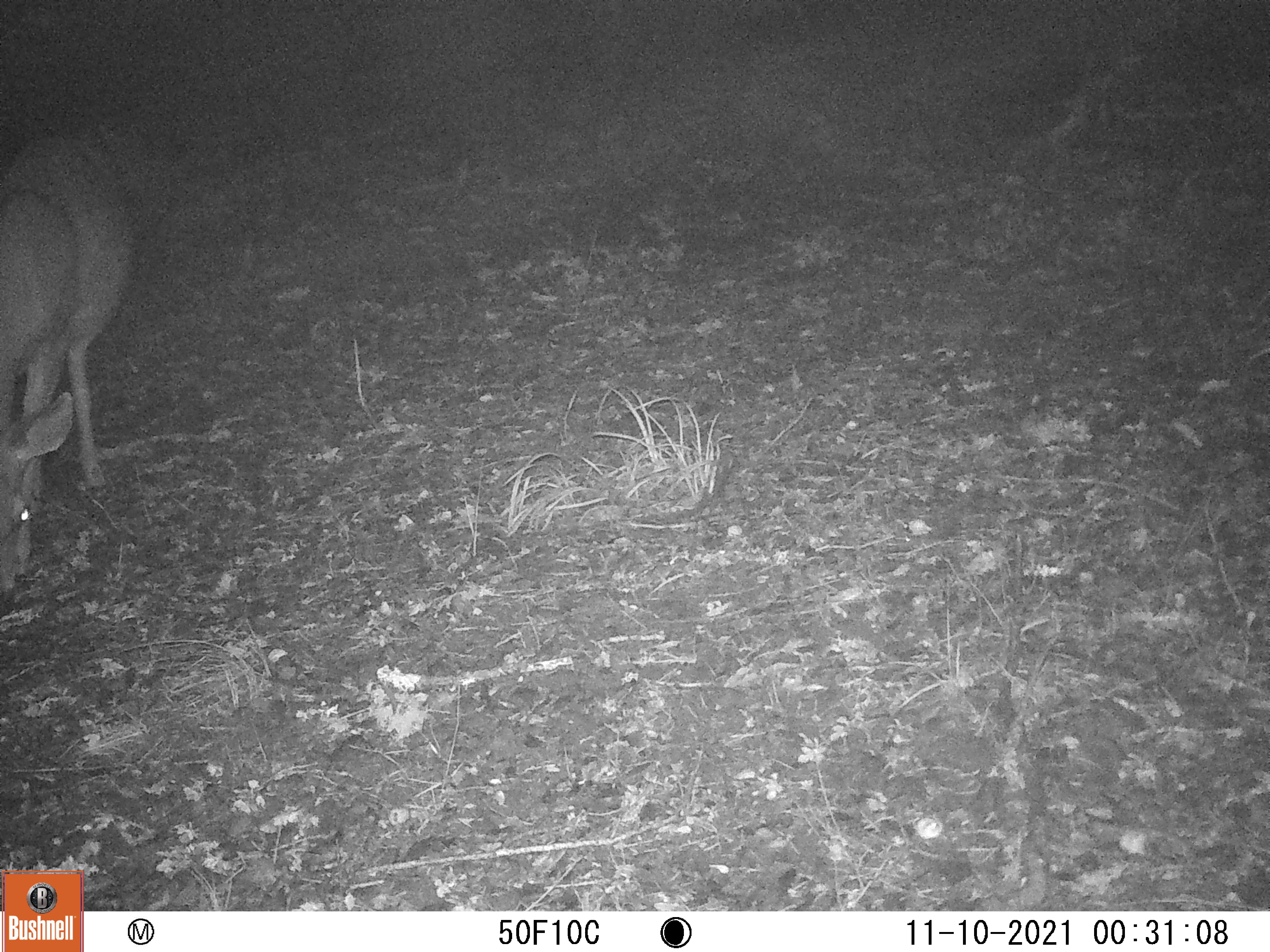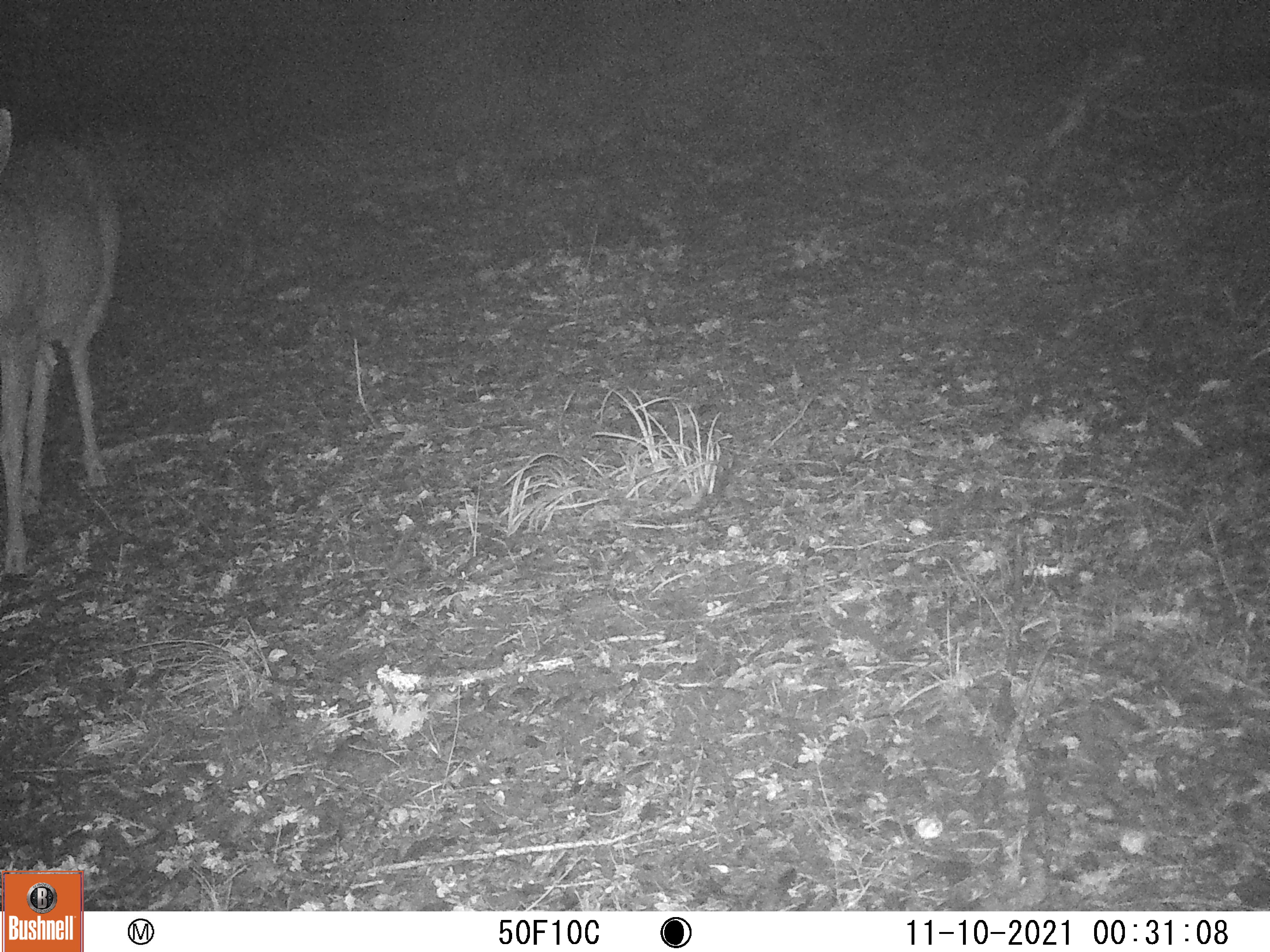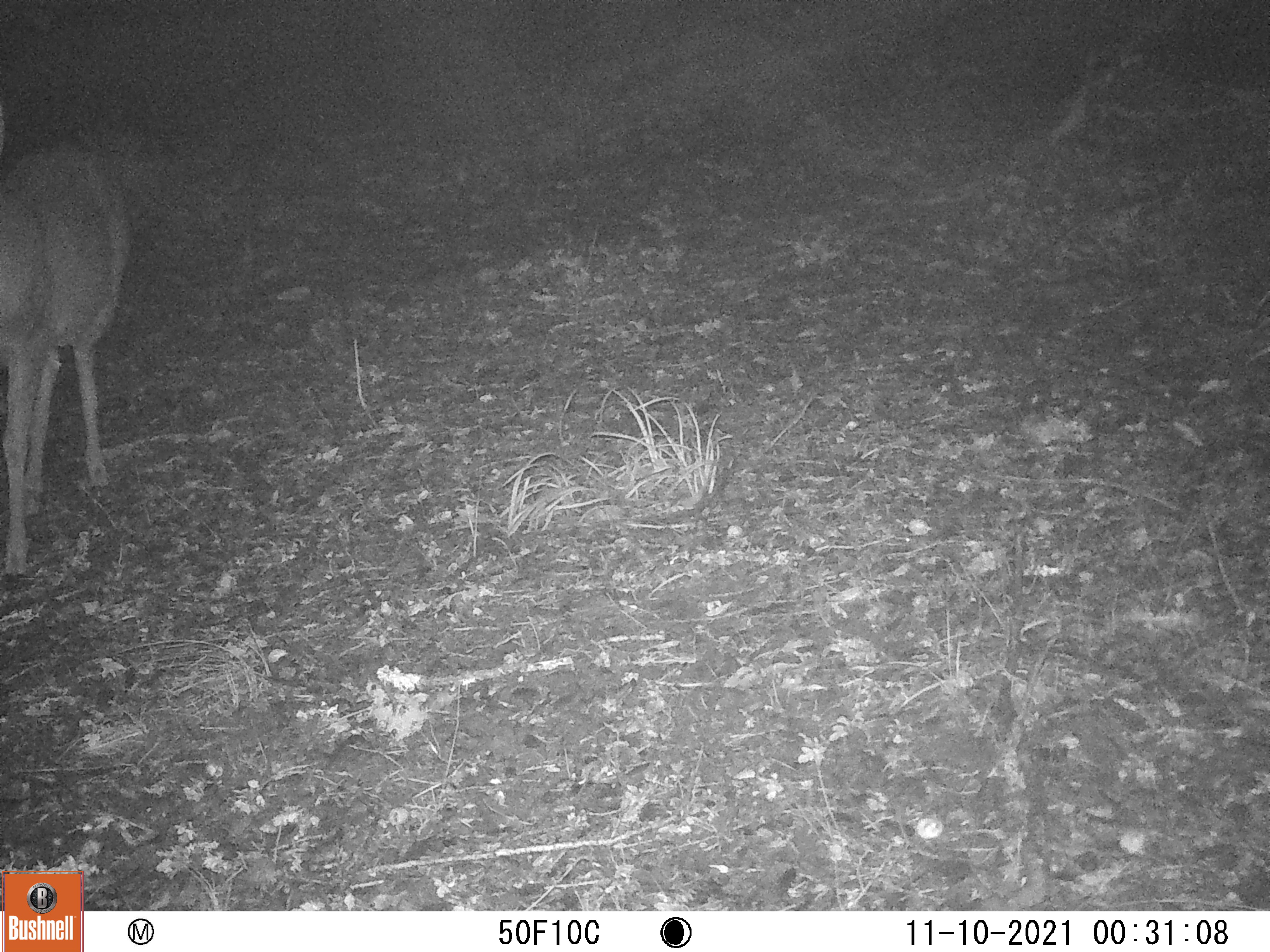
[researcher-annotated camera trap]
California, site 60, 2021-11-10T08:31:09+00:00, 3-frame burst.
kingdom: Animalia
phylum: Chordata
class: Mammalia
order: Artiodactyla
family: Cervidae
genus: Odocoileus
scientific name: Odocoileus hemionus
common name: mule deer